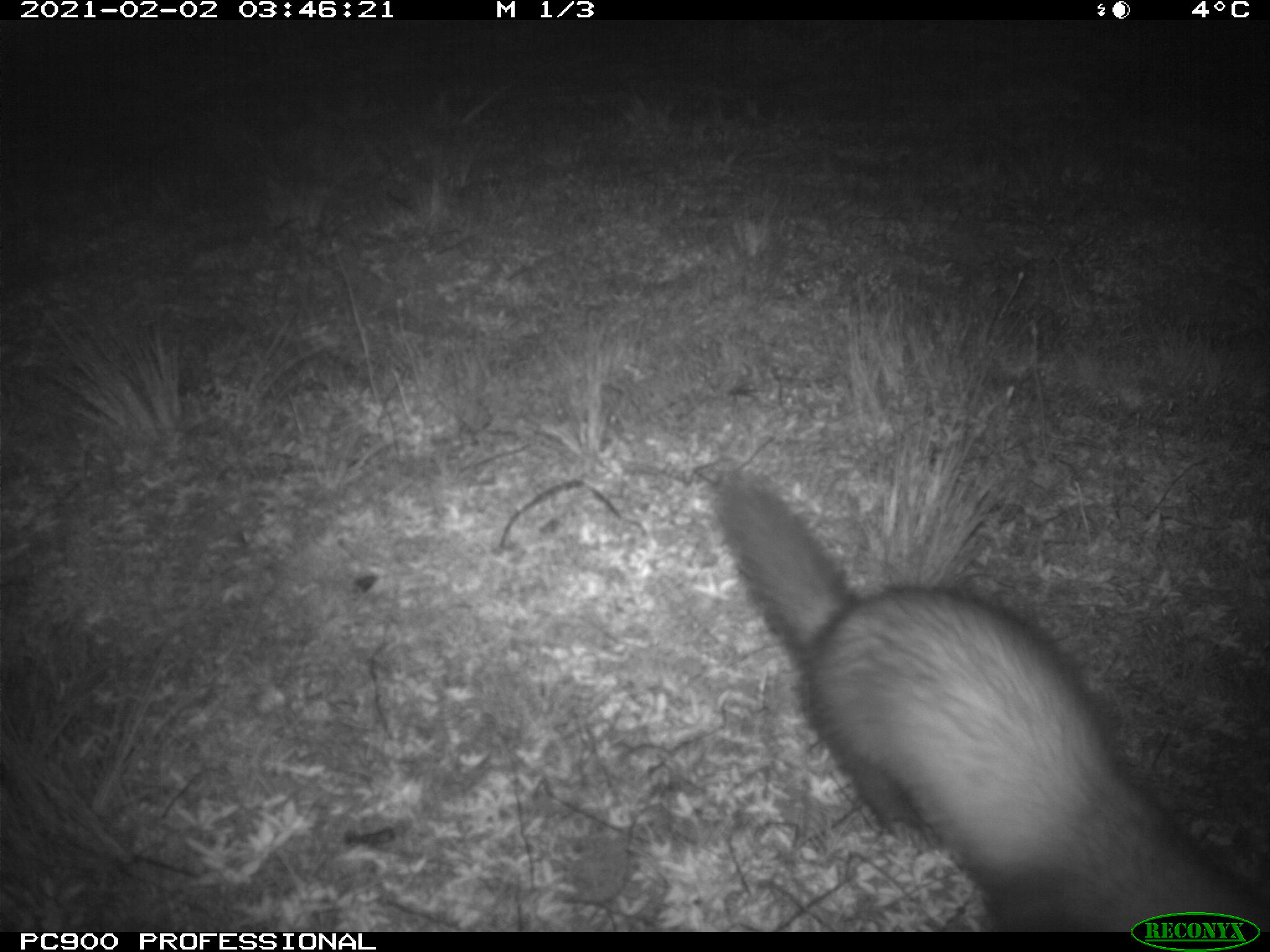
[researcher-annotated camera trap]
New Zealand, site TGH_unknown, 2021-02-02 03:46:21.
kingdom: Animalia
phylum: Chordata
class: Mammalia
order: Carnivora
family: Mustelidae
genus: Mustela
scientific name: Mustela furo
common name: ferret